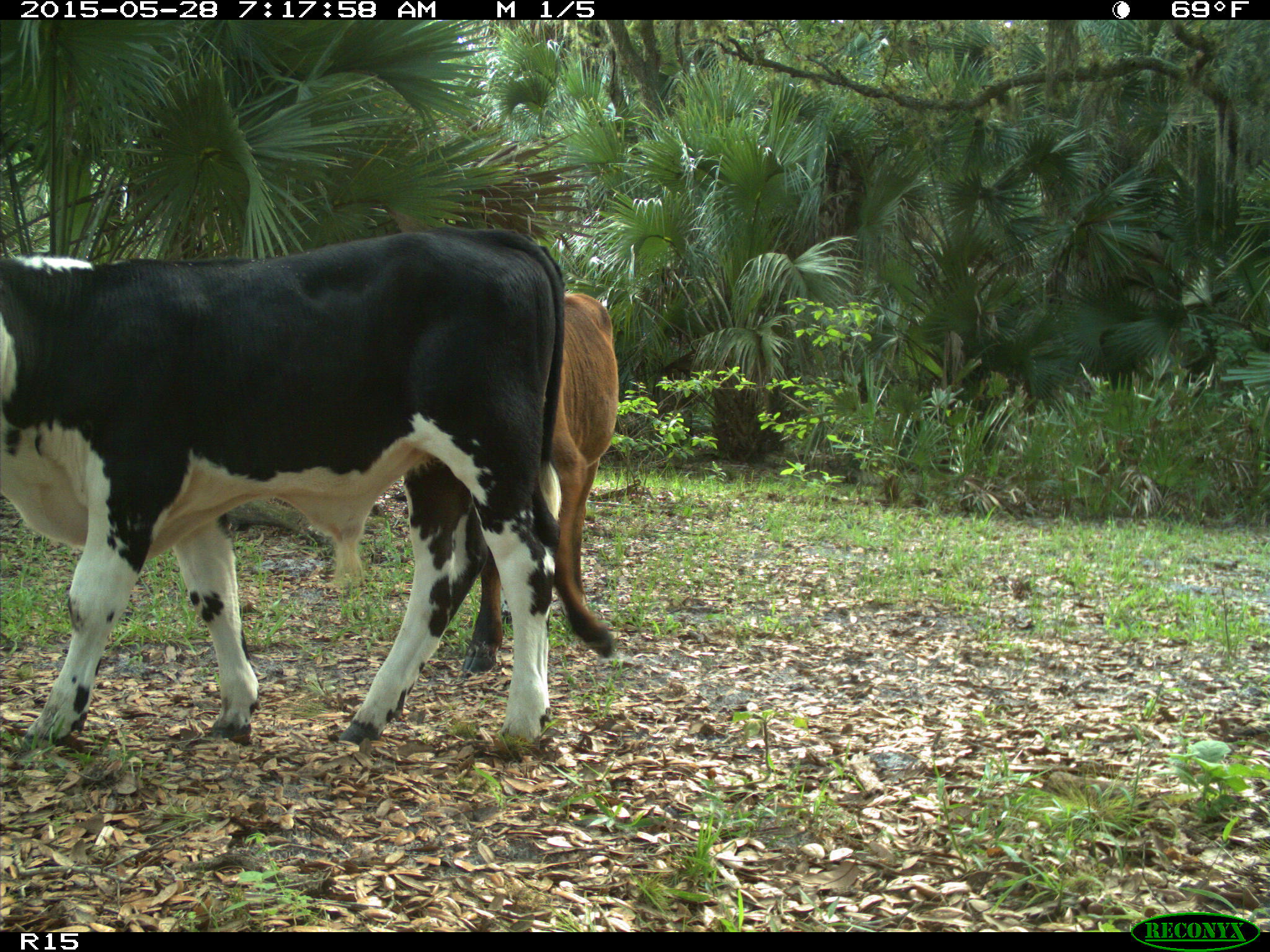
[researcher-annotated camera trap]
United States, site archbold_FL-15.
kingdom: Animalia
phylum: Chordata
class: Mammalia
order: Artiodactyla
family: Bovidae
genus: Bos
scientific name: Bos taurus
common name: domestic cow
Bos taurus (domestic cow).